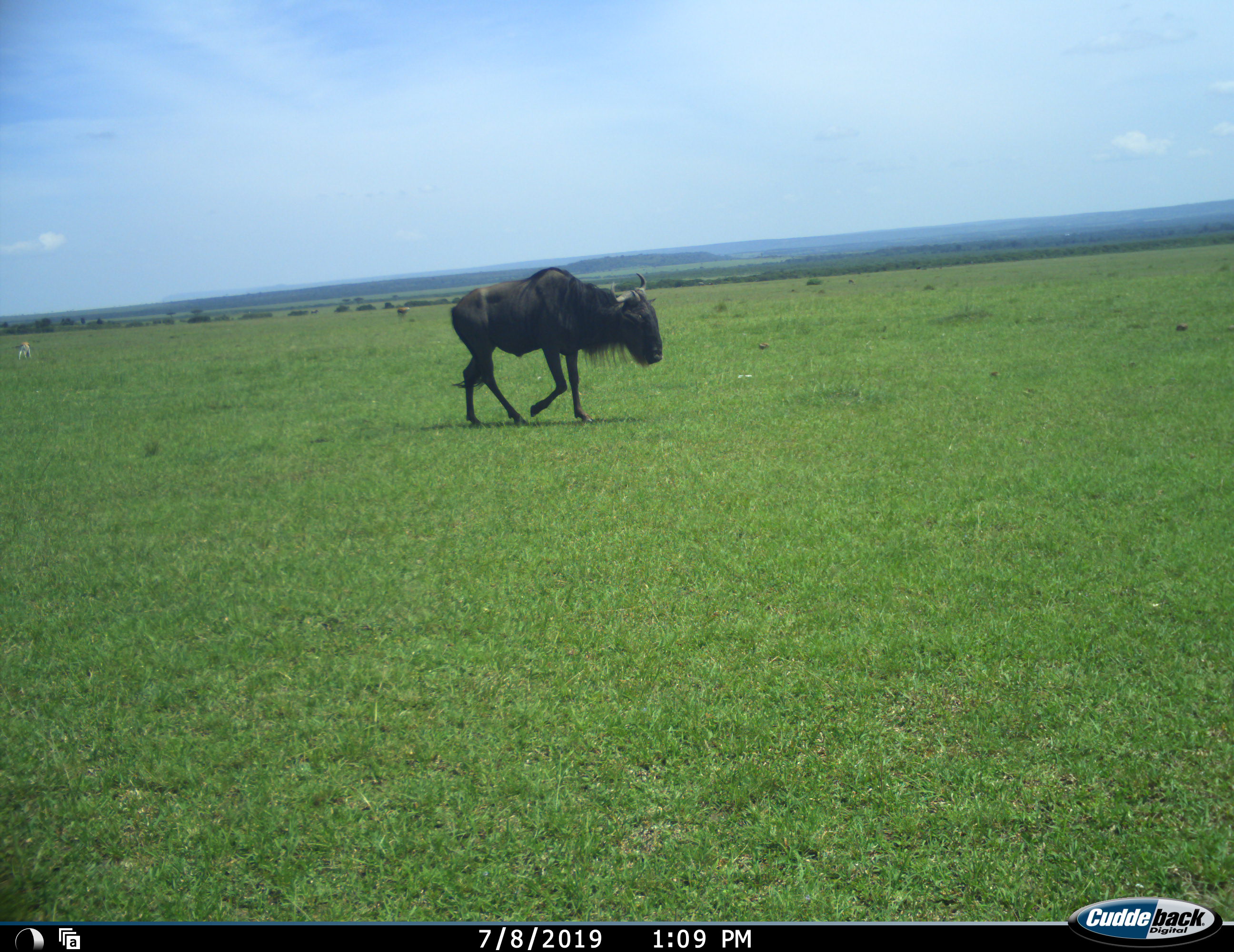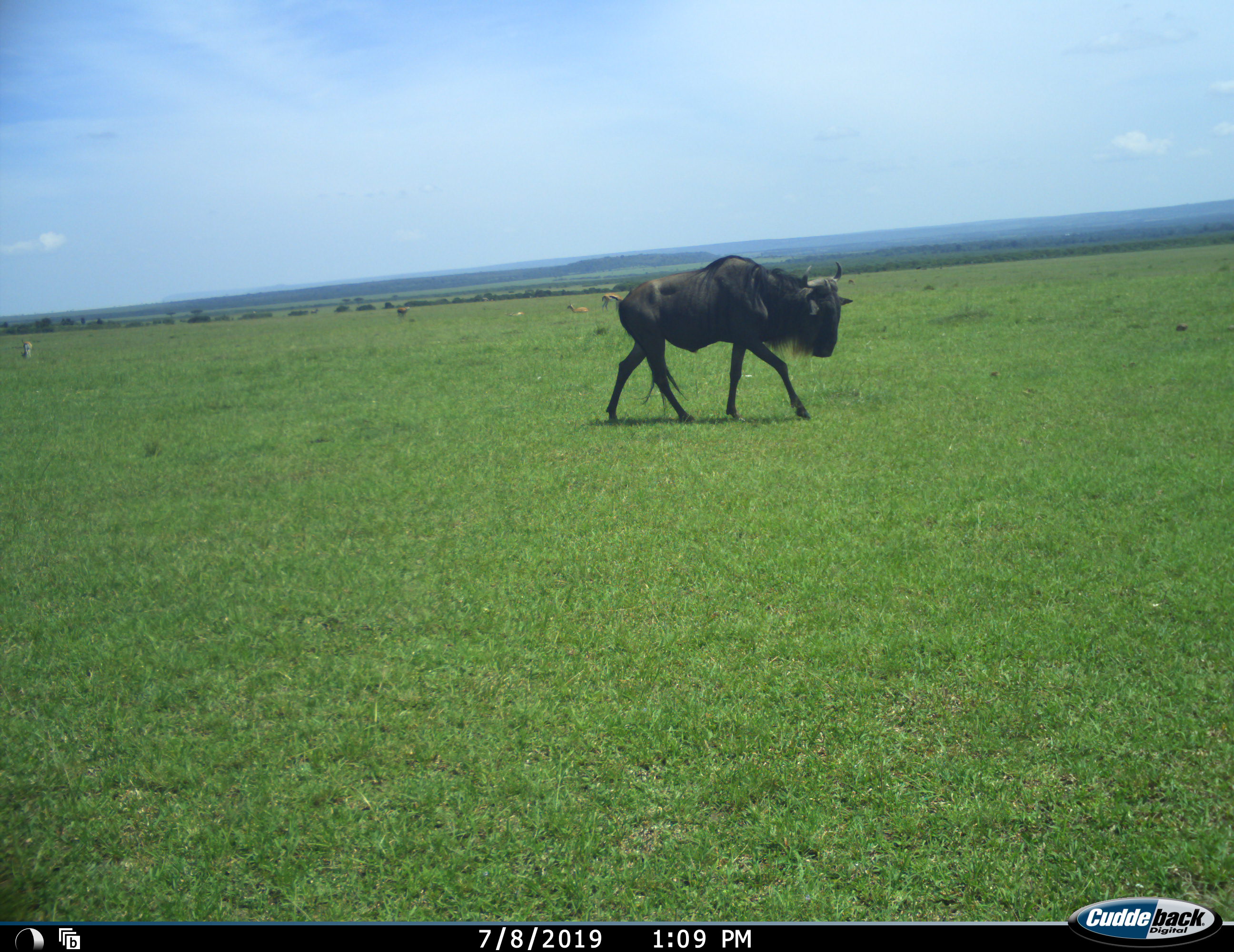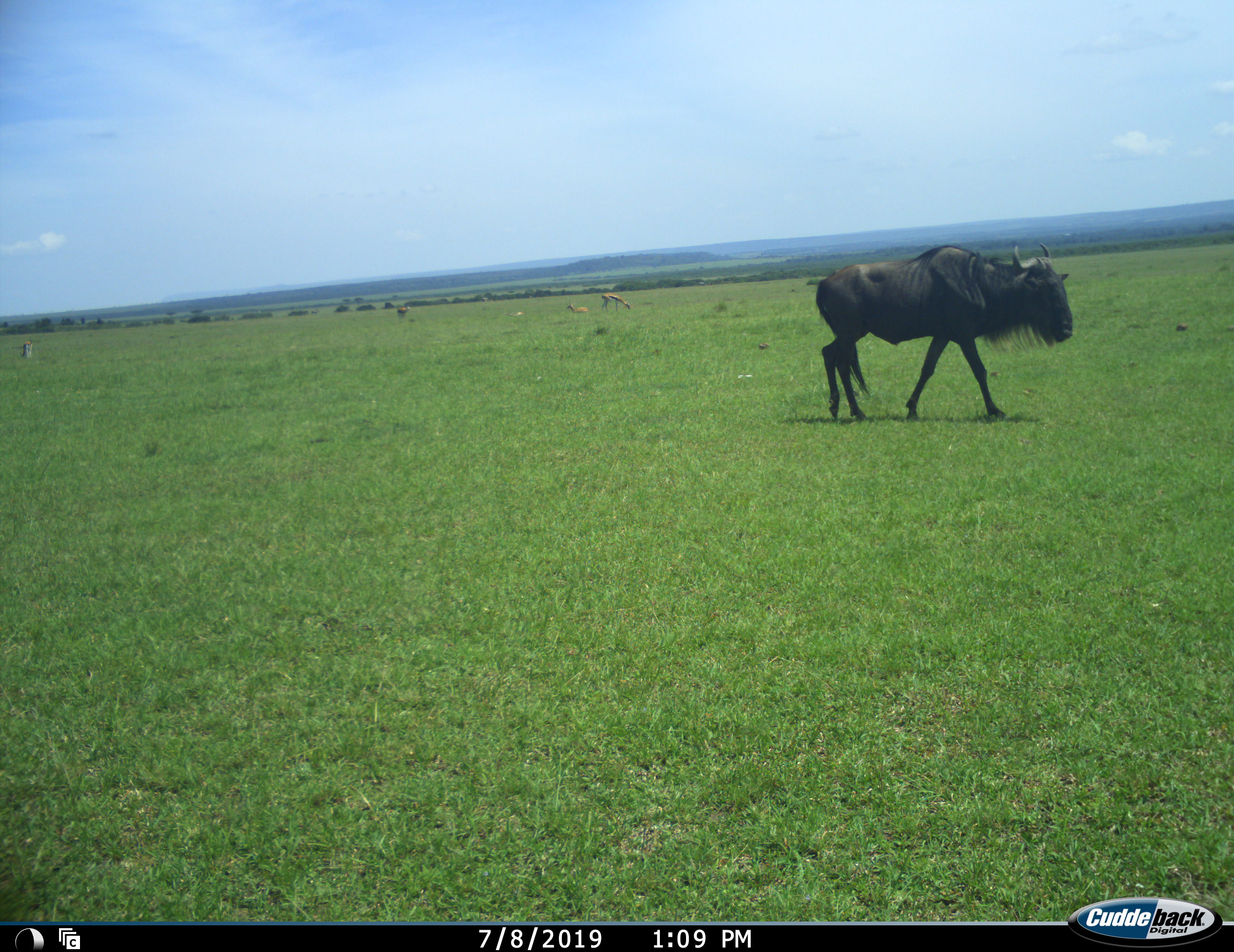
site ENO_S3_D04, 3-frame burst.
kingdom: Animalia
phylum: Chordata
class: Mammalia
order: Artiodactyla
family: Bovidae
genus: Eudorcas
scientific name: Eudorcas thomsonii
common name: thomson's gazelle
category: gazellethomsons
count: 4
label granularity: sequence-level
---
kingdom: Animalia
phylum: Chordata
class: Mammalia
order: Artiodactyla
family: Bovidae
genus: Connochaetes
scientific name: Connochaetes taurinus taurinus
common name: blue wildebeest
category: wildebeestblue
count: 1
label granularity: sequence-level